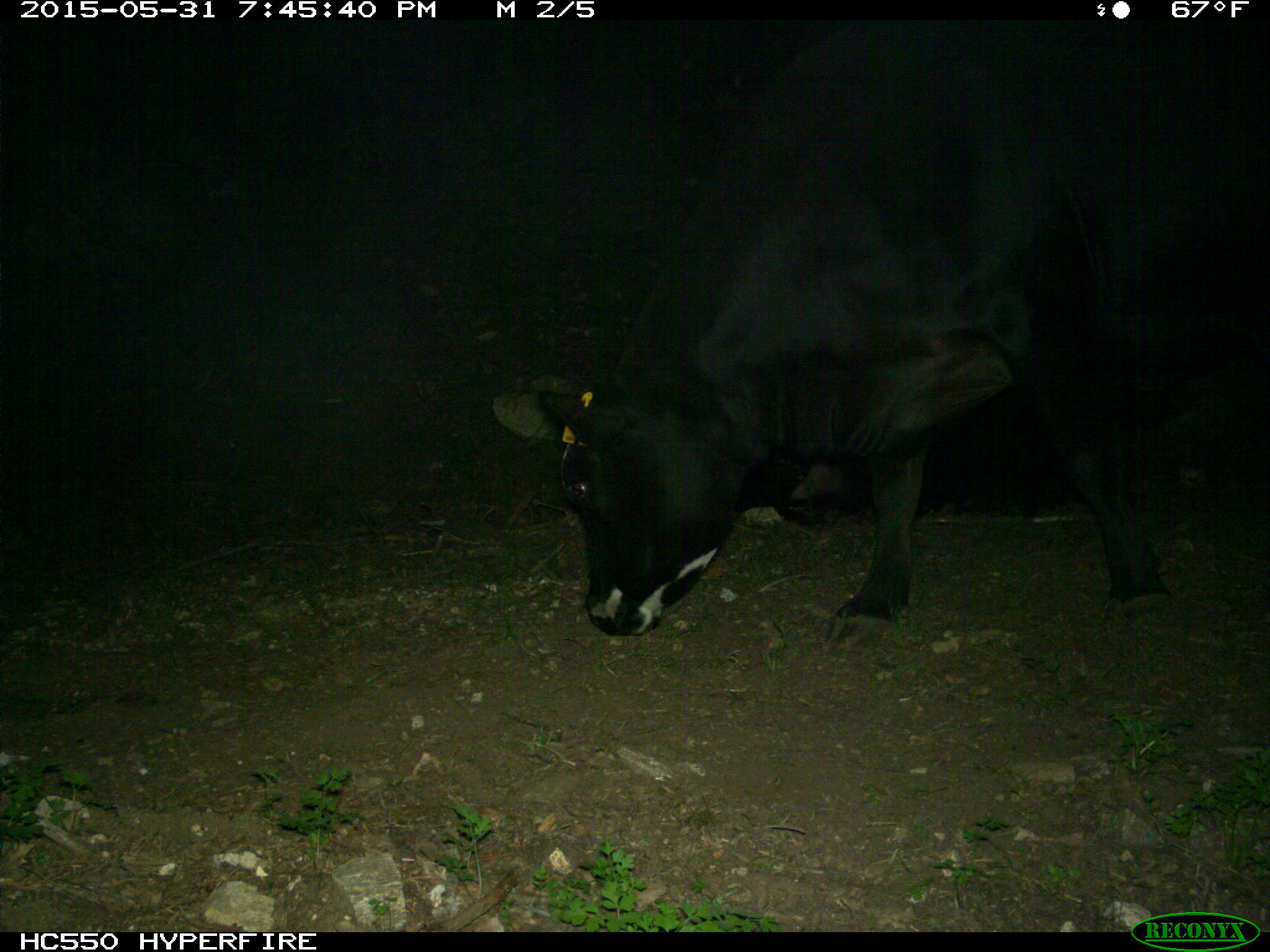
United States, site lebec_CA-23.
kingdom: Animalia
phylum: Chordata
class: Mammalia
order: Artiodactyla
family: Bovidae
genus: Bos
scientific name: Bos taurus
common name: domestic cow